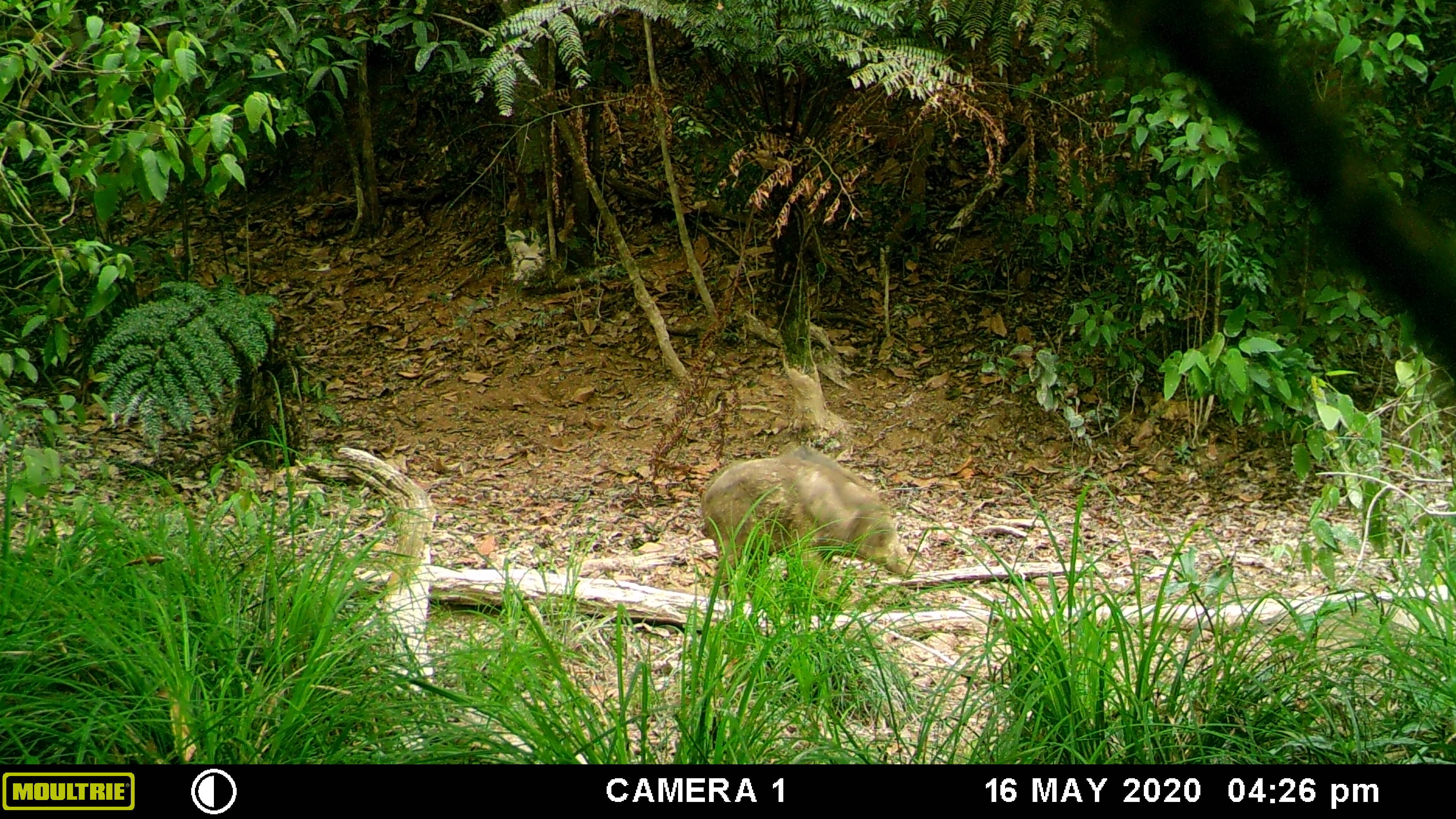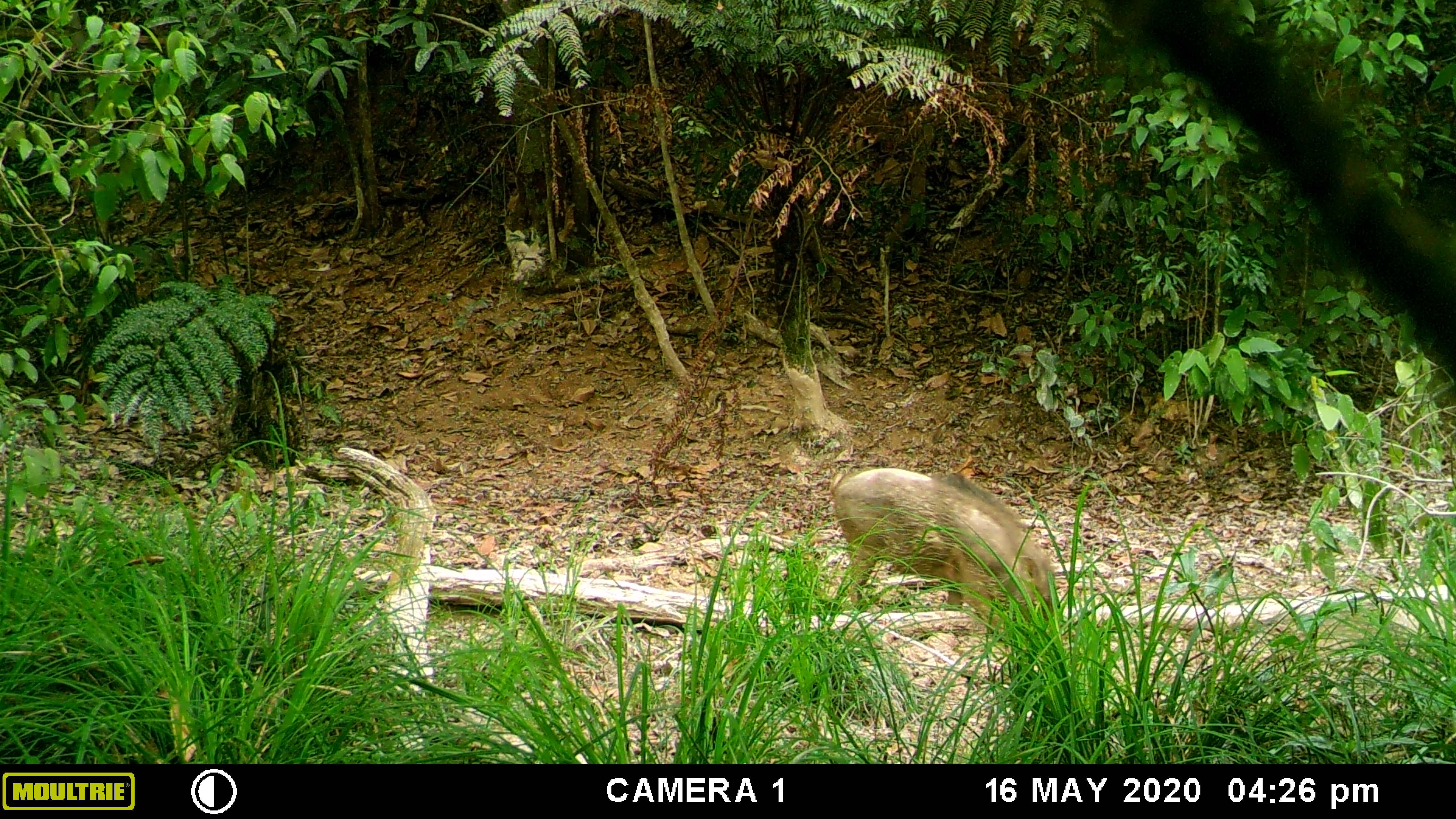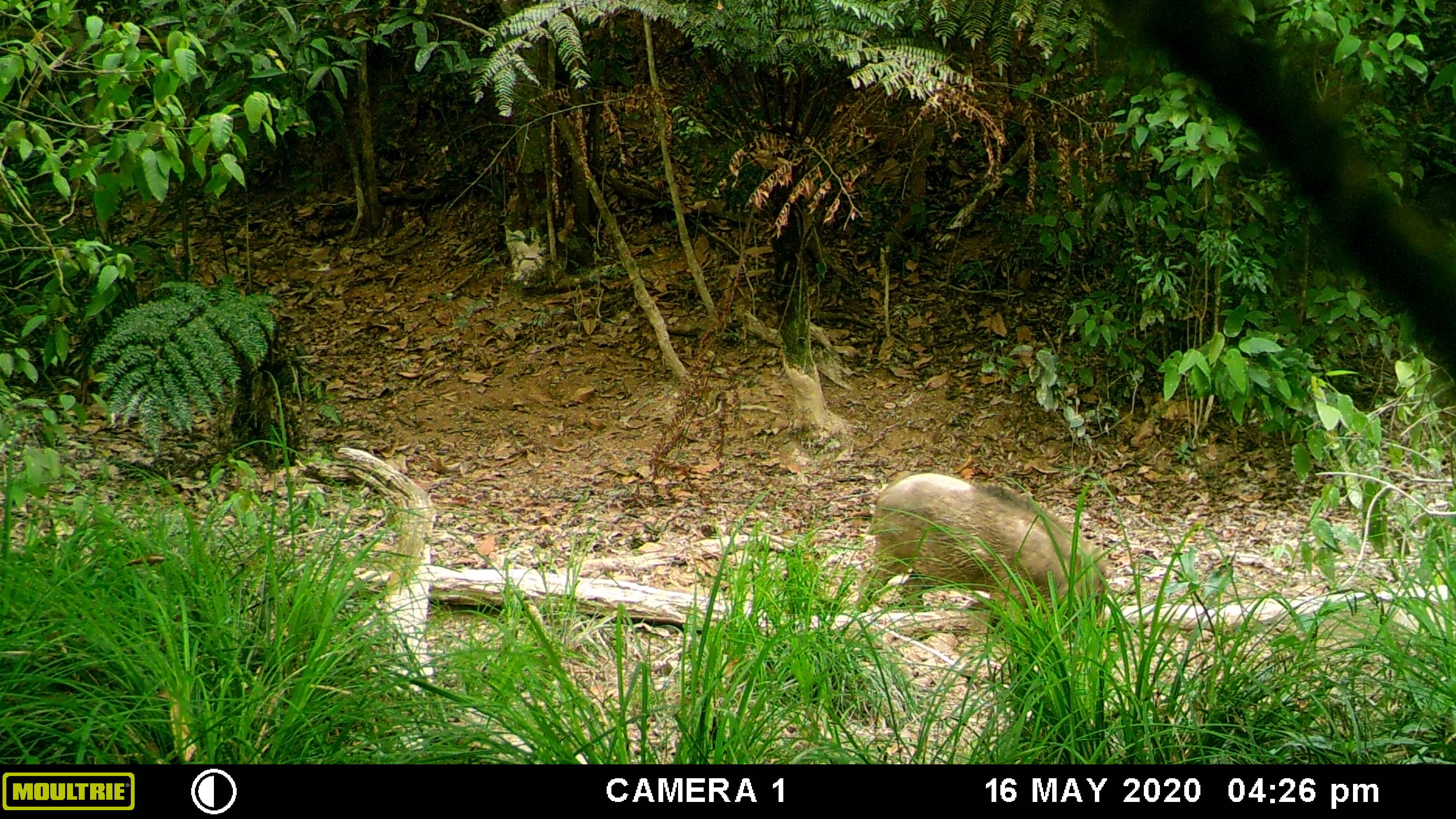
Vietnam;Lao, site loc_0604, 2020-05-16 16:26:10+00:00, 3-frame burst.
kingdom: Animalia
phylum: Chordata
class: Mammalia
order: Artiodactyla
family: Suidae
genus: Sus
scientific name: Sus scrofa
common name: eurasian wild pig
Eurasian wild pig (Sus scrofa). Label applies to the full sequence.